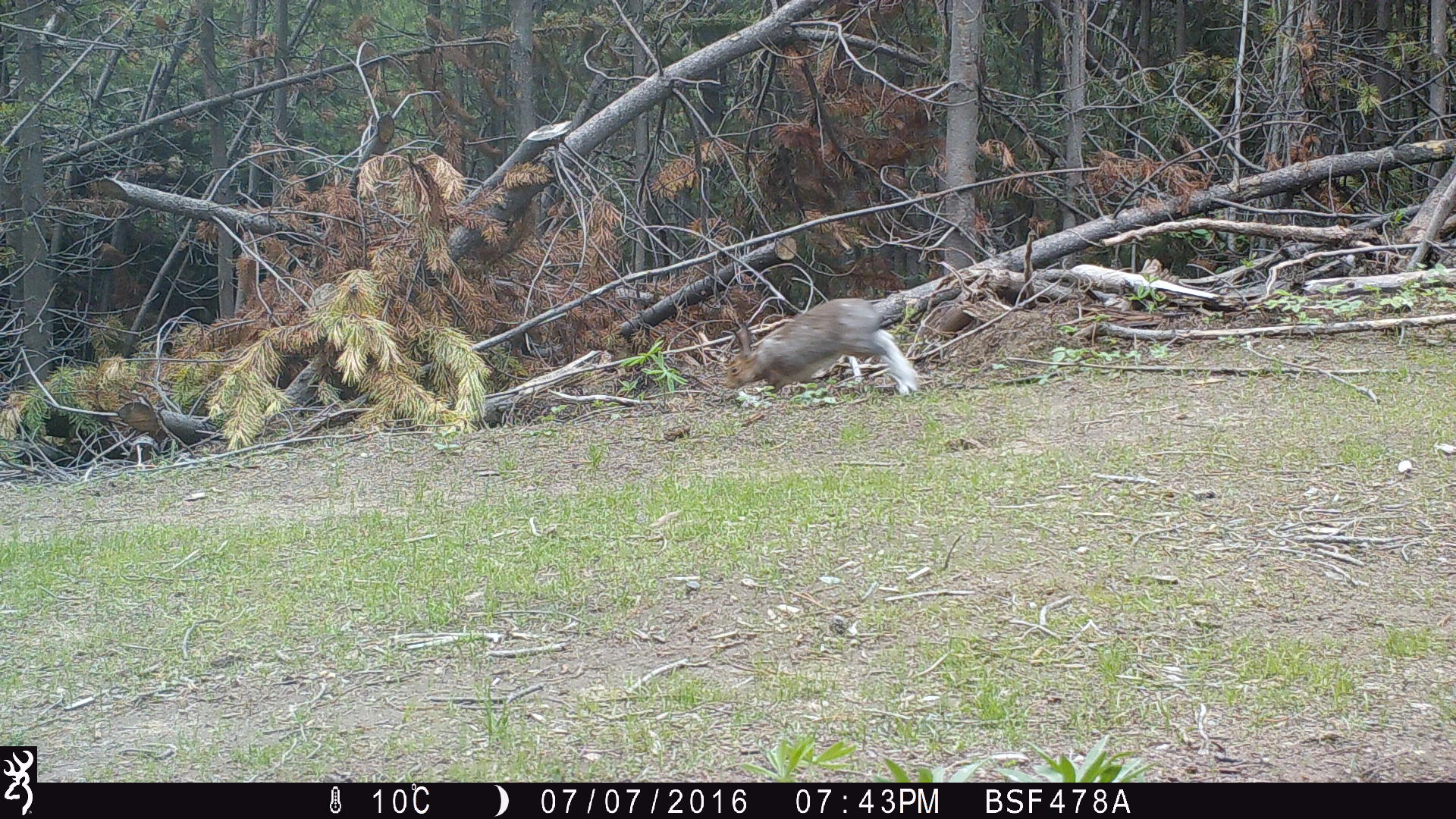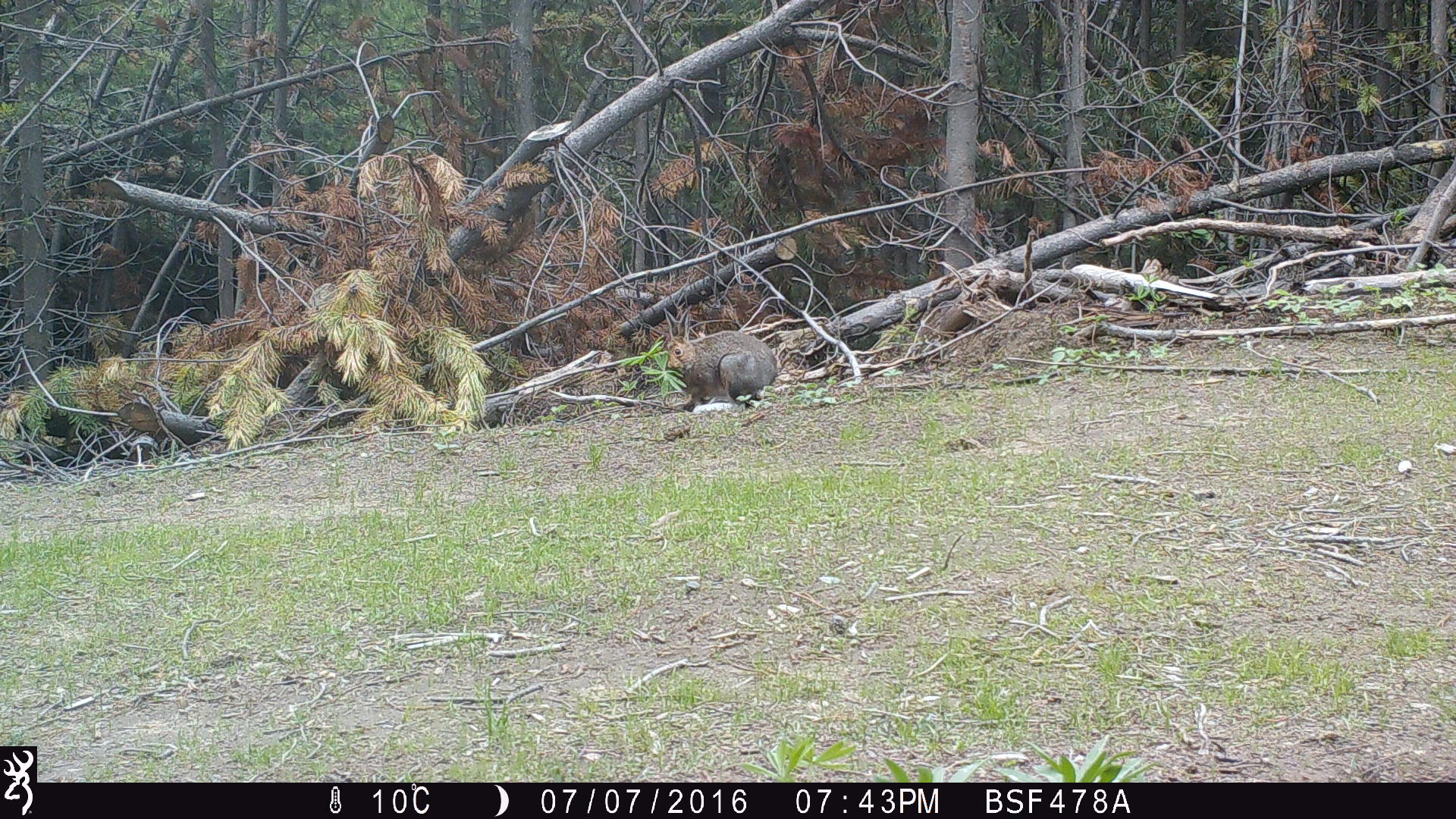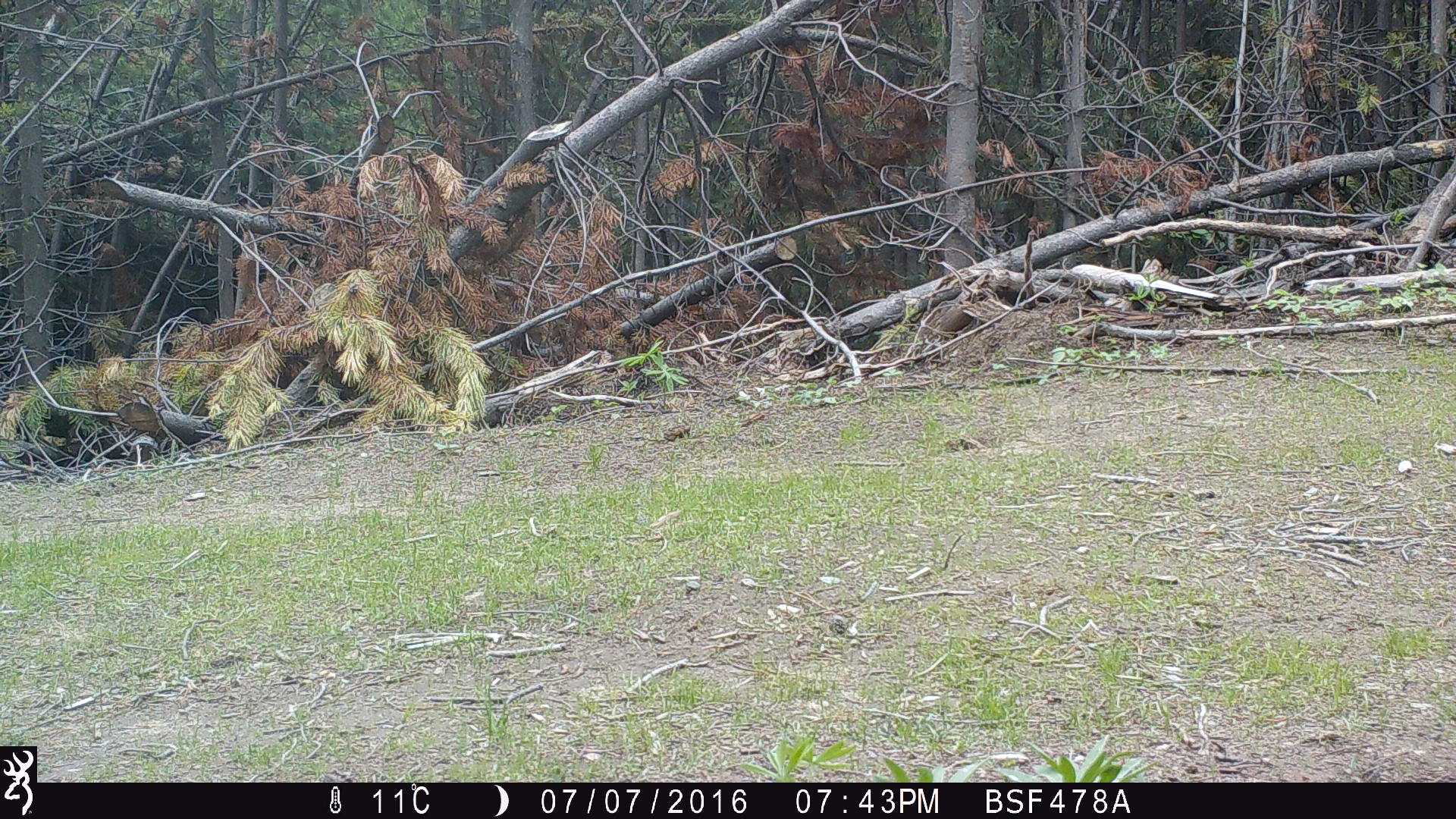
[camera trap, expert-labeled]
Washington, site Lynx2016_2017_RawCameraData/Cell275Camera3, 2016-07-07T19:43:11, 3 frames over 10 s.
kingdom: Animalia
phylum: Chordata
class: Mammalia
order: Lagomorpha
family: Leporidae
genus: Lepus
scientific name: Lepus americanus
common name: snowshoe hare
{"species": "Lepus americanus (snowshoe hare)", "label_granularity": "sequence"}